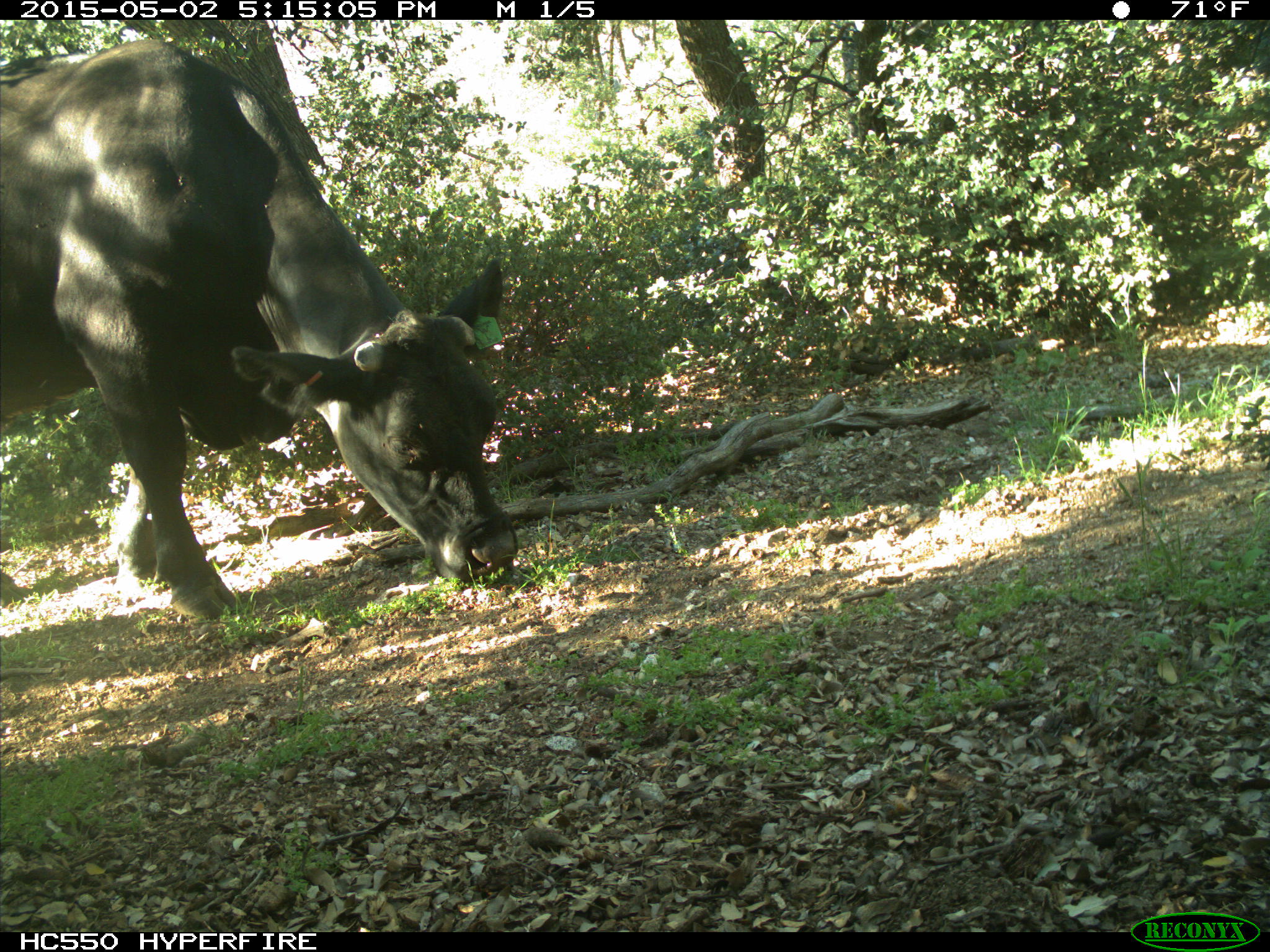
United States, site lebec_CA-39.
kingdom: Animalia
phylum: Chordata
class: Mammalia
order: Artiodactyla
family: Bovidae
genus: Bos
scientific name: Bos taurus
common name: domestic cow